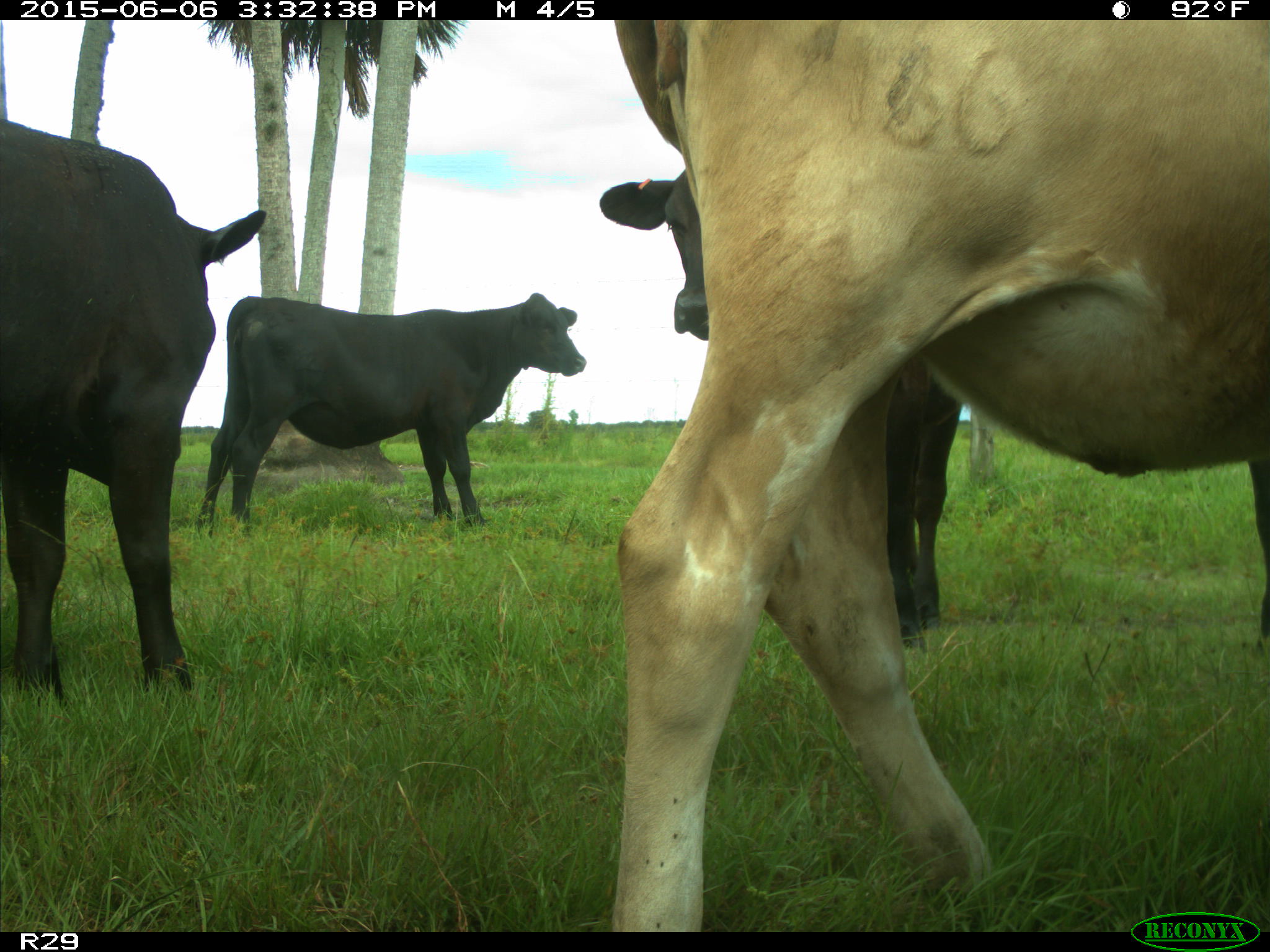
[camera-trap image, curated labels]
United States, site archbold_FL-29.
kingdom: Animalia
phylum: Chordata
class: Mammalia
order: Artiodactyla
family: Bovidae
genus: Bos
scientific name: Bos taurus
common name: domestic cow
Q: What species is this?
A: Bos taurus (domestic cow).